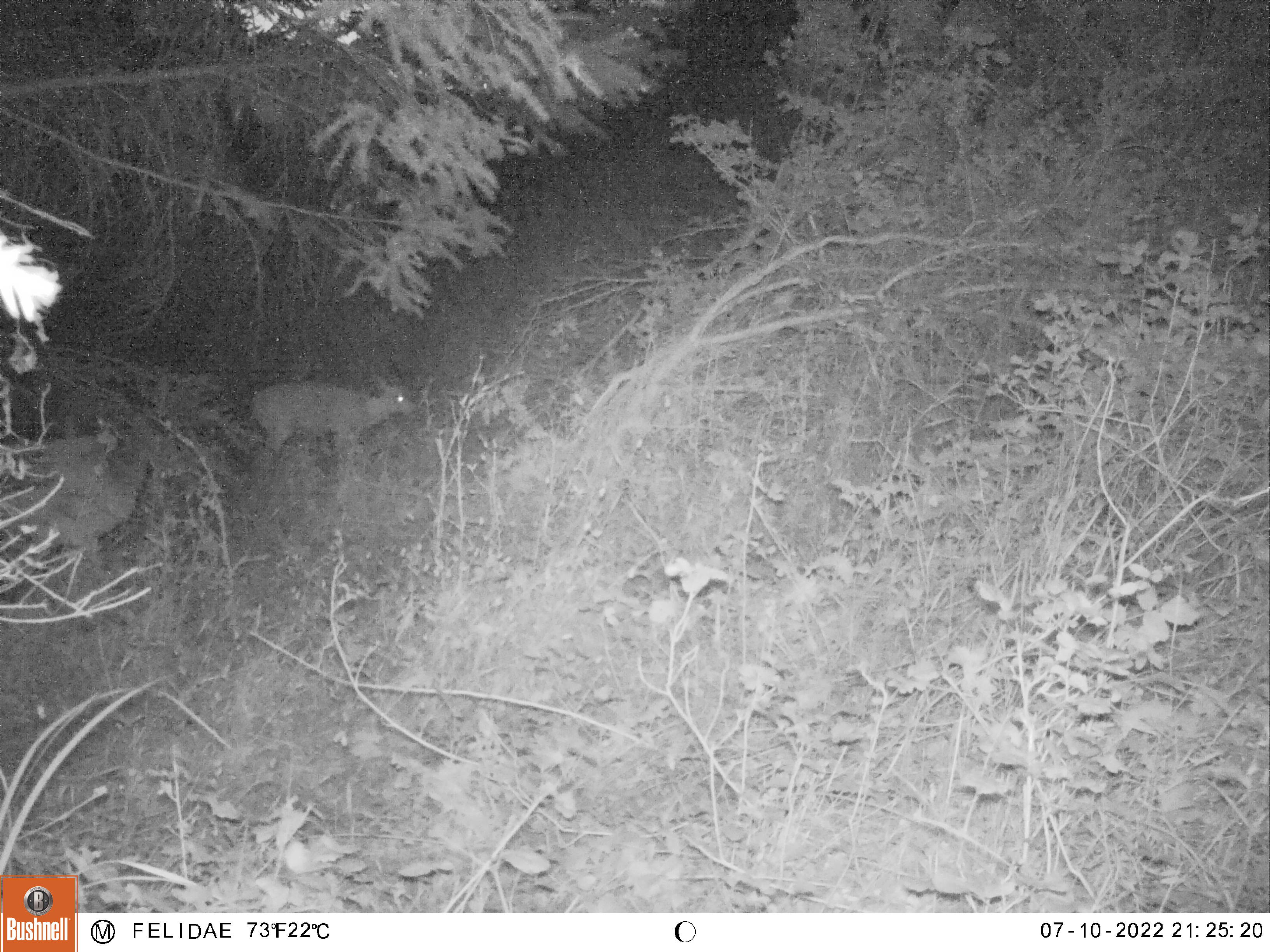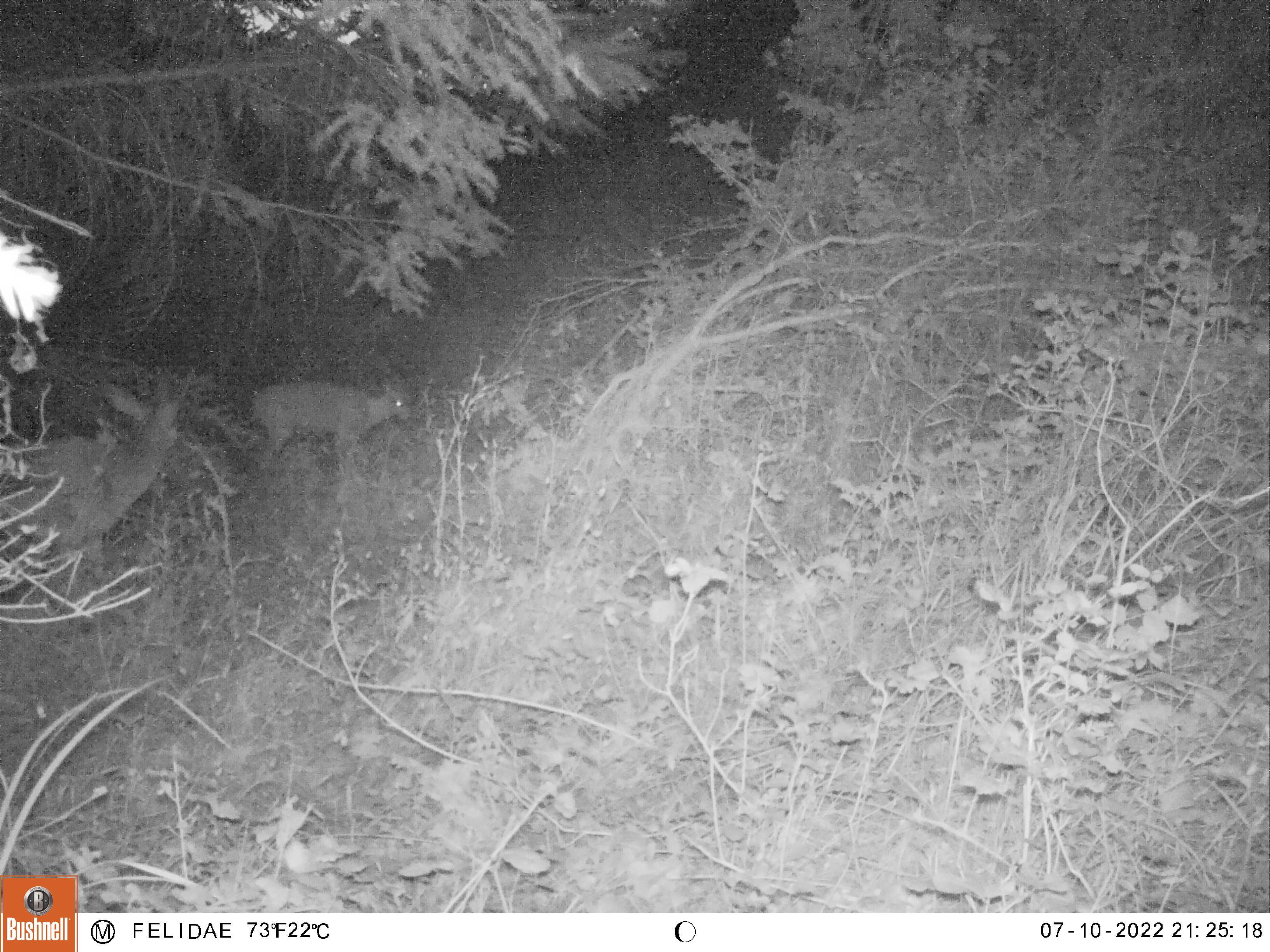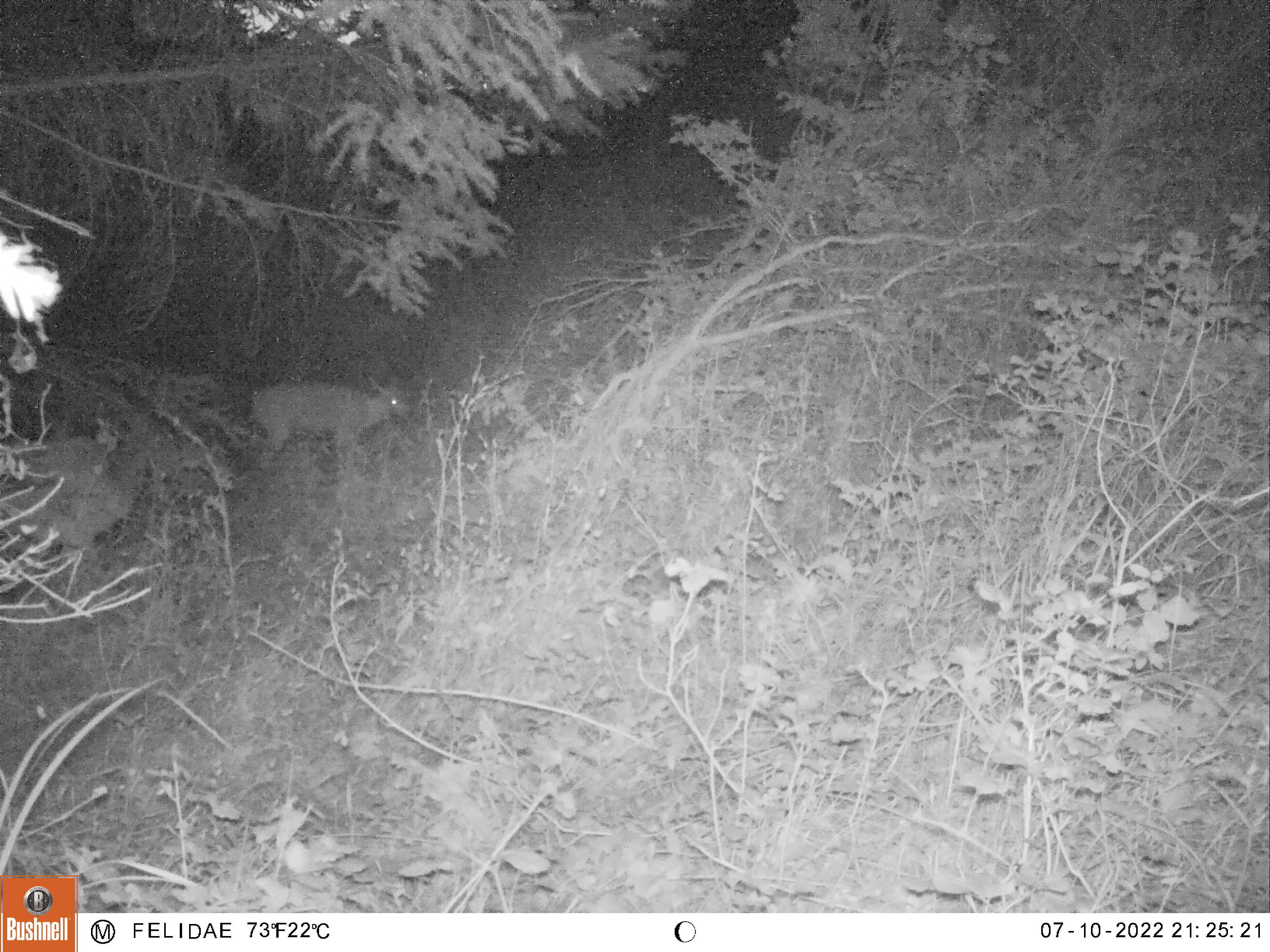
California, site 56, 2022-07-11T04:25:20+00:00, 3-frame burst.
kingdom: Animalia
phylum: Chordata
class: Mammalia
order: Artiodactyla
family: Cervidae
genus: Odocoileus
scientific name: Odocoileus hemionus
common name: mule deer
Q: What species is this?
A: Mule deer (Odocoileus hemionus).